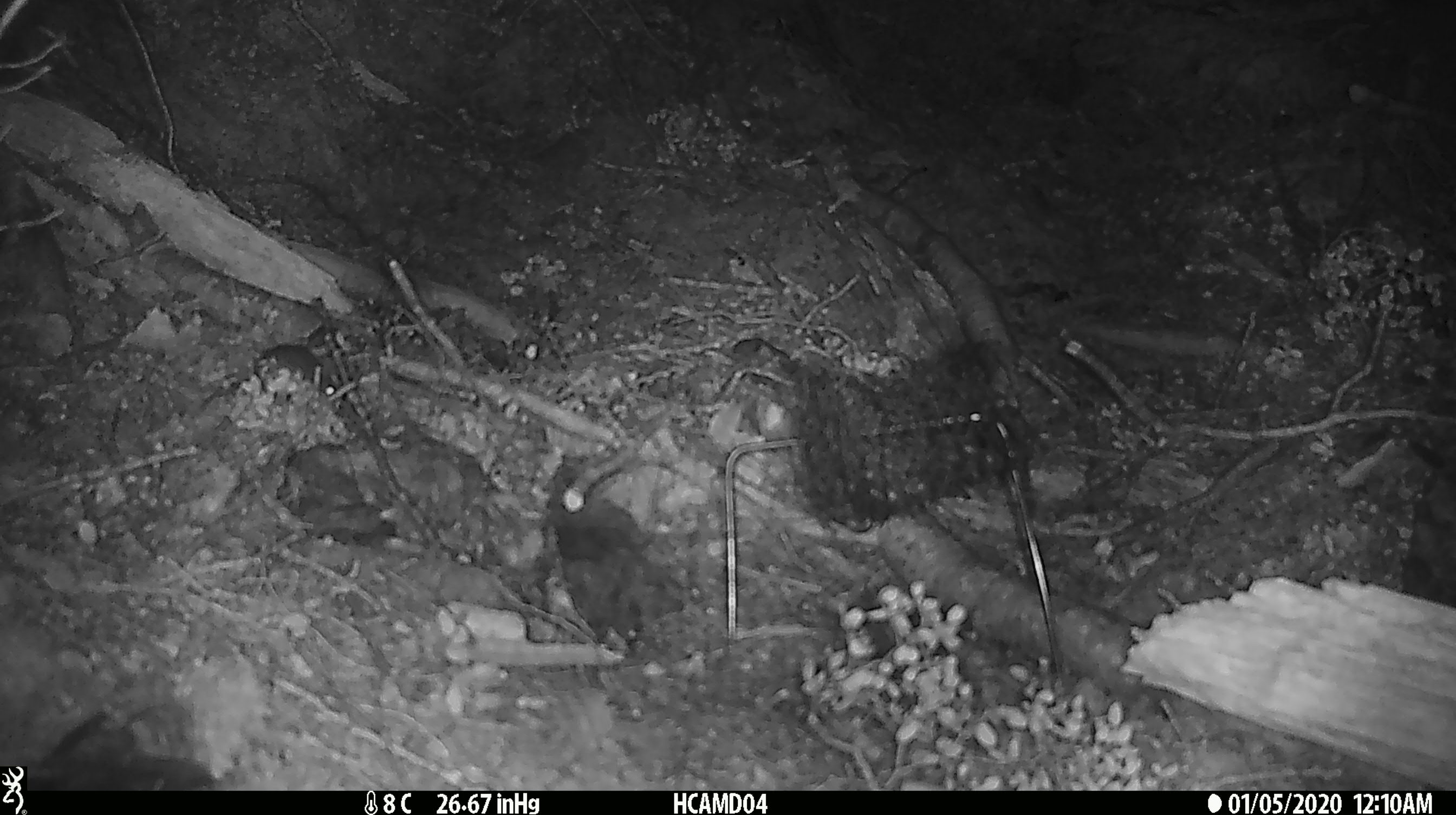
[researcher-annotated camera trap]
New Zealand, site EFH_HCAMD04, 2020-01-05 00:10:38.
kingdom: Animalia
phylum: Chordata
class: Mammalia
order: Rodentia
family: Muridae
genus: Mus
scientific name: Mus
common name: mouse